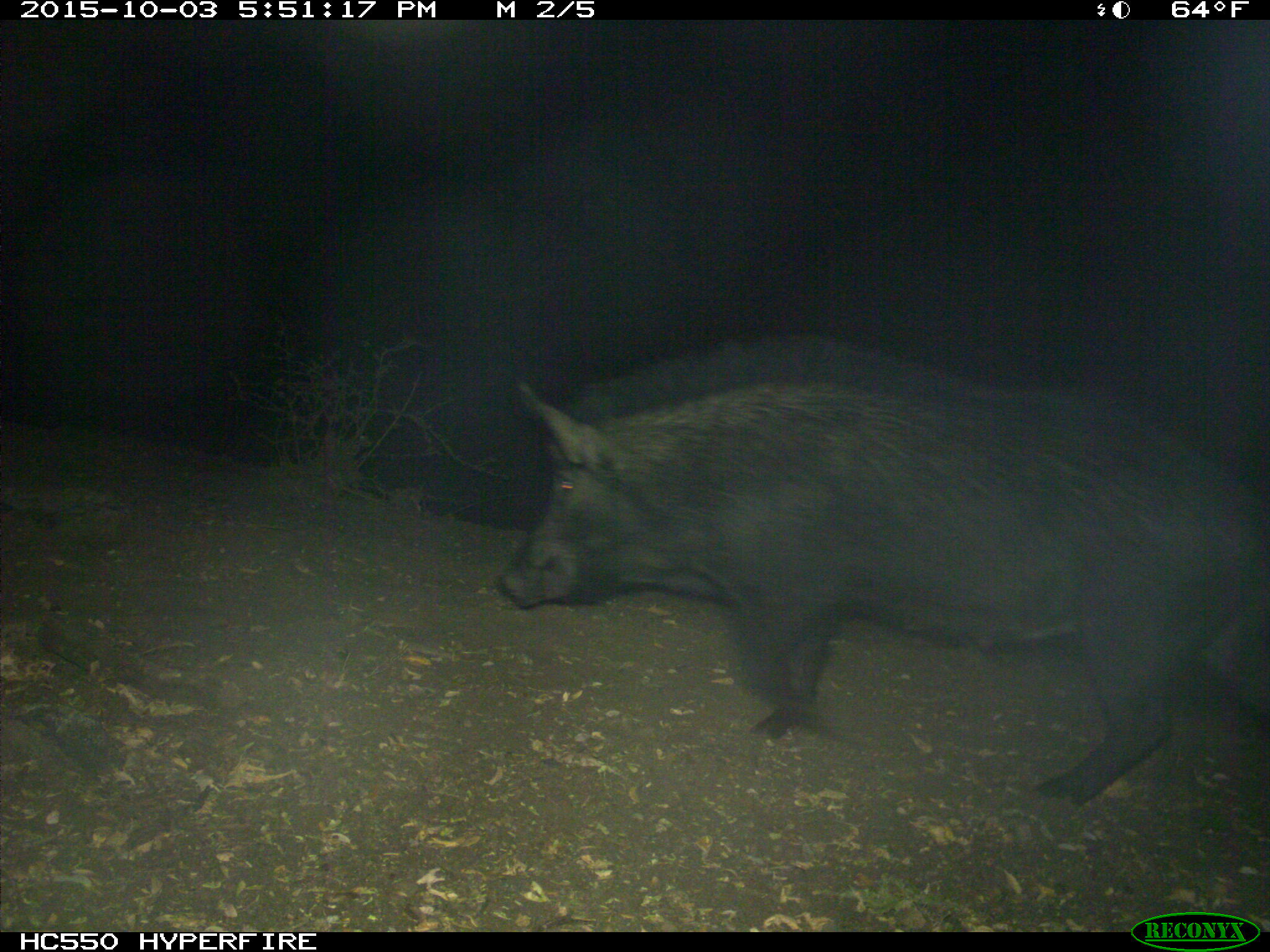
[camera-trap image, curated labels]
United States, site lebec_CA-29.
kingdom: Animalia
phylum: Chordata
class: Mammalia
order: Artiodactyla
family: Suidae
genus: Sus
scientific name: Sus scrofa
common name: wild boar